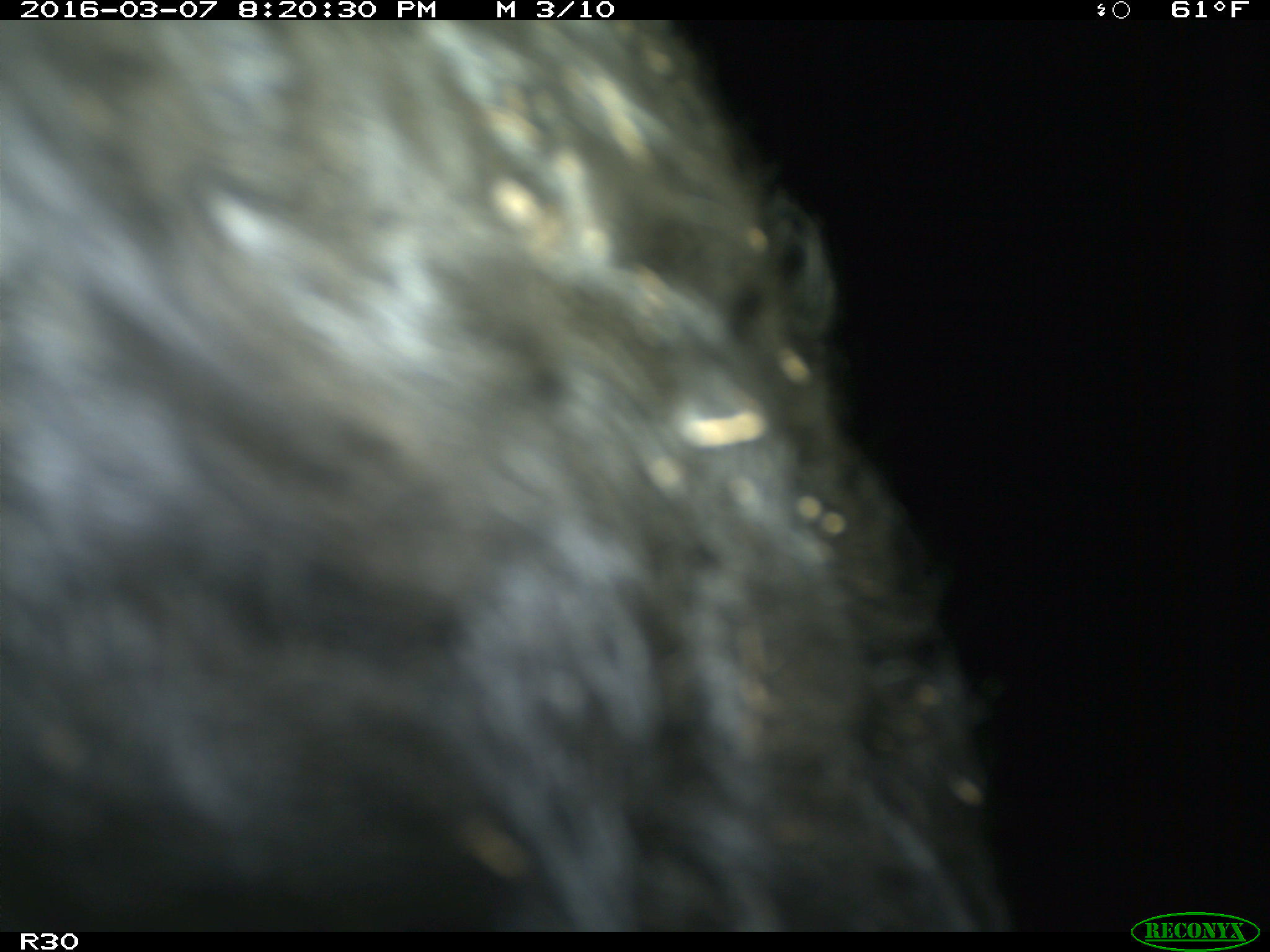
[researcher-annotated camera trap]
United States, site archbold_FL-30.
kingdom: Animalia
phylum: Chordata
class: Mammalia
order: Artiodactyla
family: Bovidae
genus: Bos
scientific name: Bos taurus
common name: domestic cow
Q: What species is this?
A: Bos taurus (domestic cow).